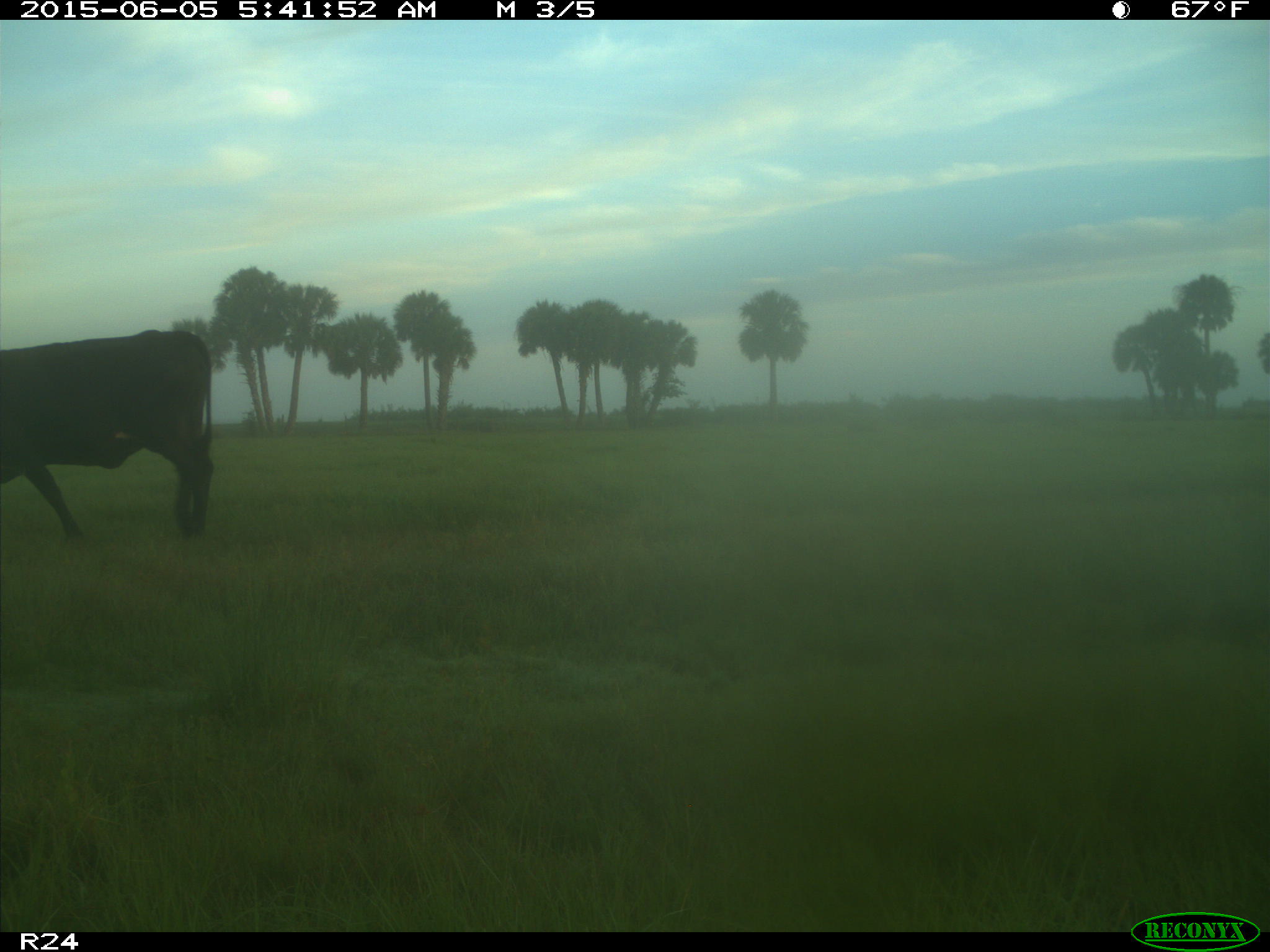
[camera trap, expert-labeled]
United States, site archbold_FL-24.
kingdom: Animalia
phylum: Chordata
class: Mammalia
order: Artiodactyla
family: Bovidae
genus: Bos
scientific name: Bos taurus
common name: domestic cow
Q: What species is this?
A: Bos taurus (domestic cow).